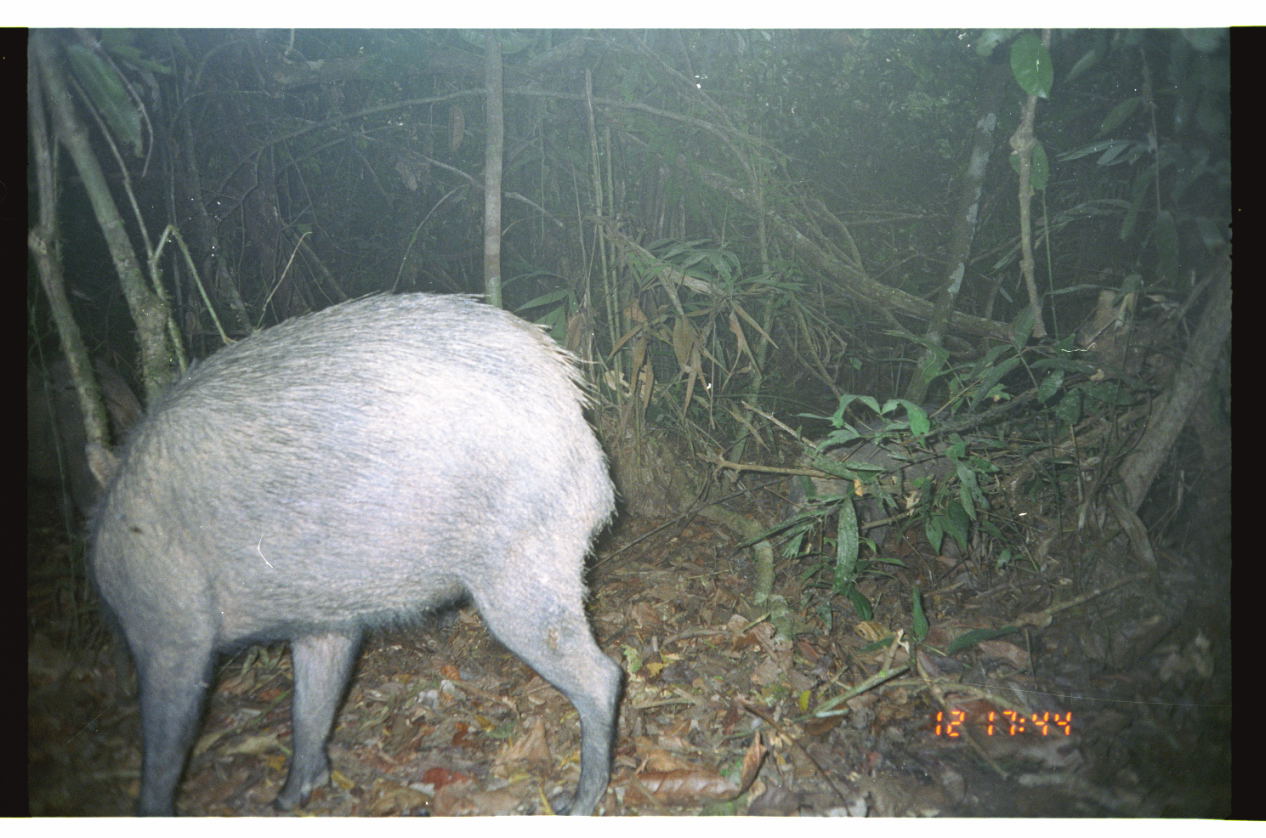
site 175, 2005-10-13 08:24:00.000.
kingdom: Animalia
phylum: Chordata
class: Mammalia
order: Artiodactyla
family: Tayassuidae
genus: Tayassu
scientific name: Tayassu pecari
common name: white-lipped peccary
Tayassu pecari (white-lipped peccary).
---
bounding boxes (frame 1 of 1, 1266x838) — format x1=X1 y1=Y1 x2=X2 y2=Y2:
tayassu pecari: x1=83 y1=286 x2=630 y2=816